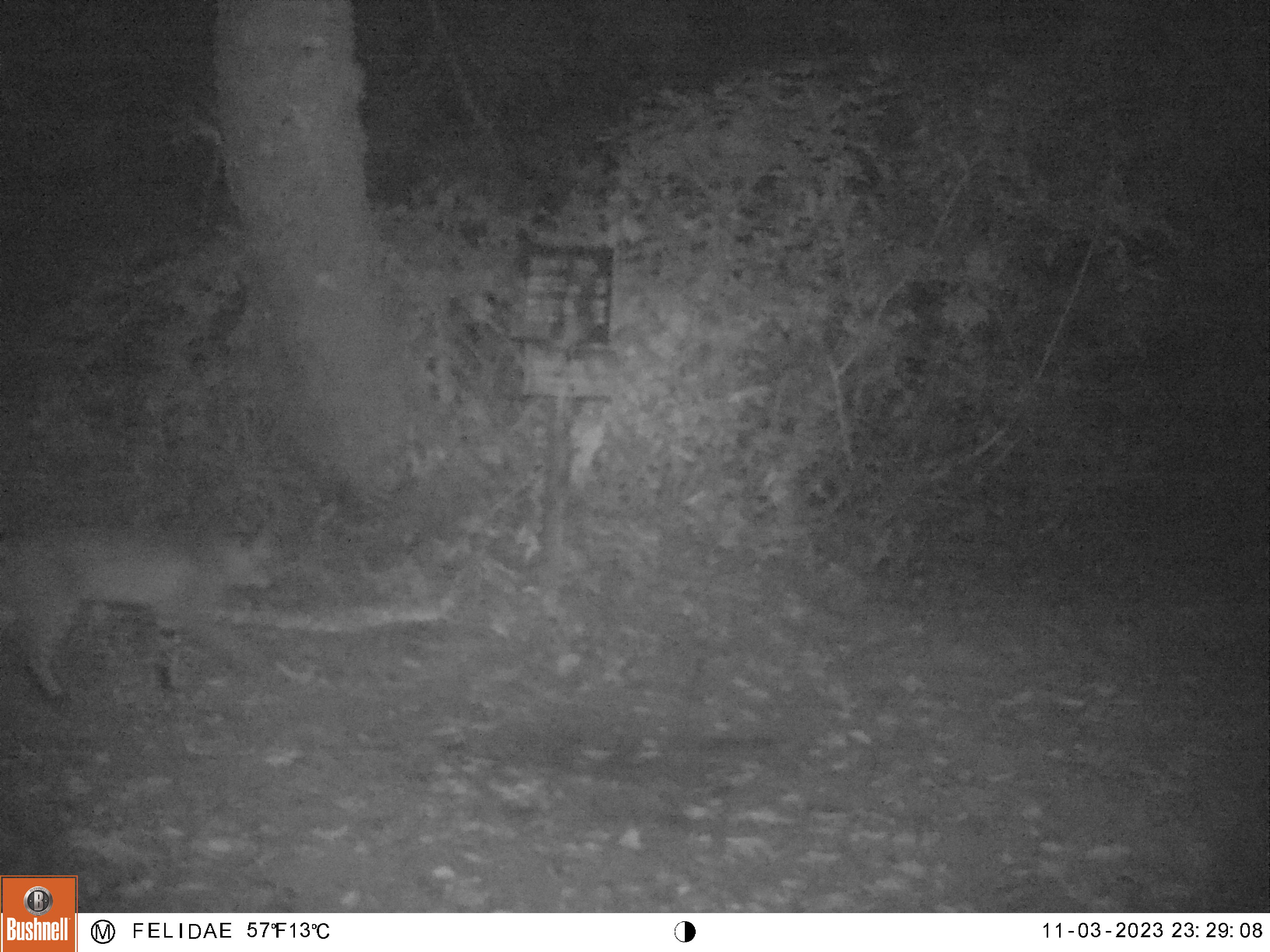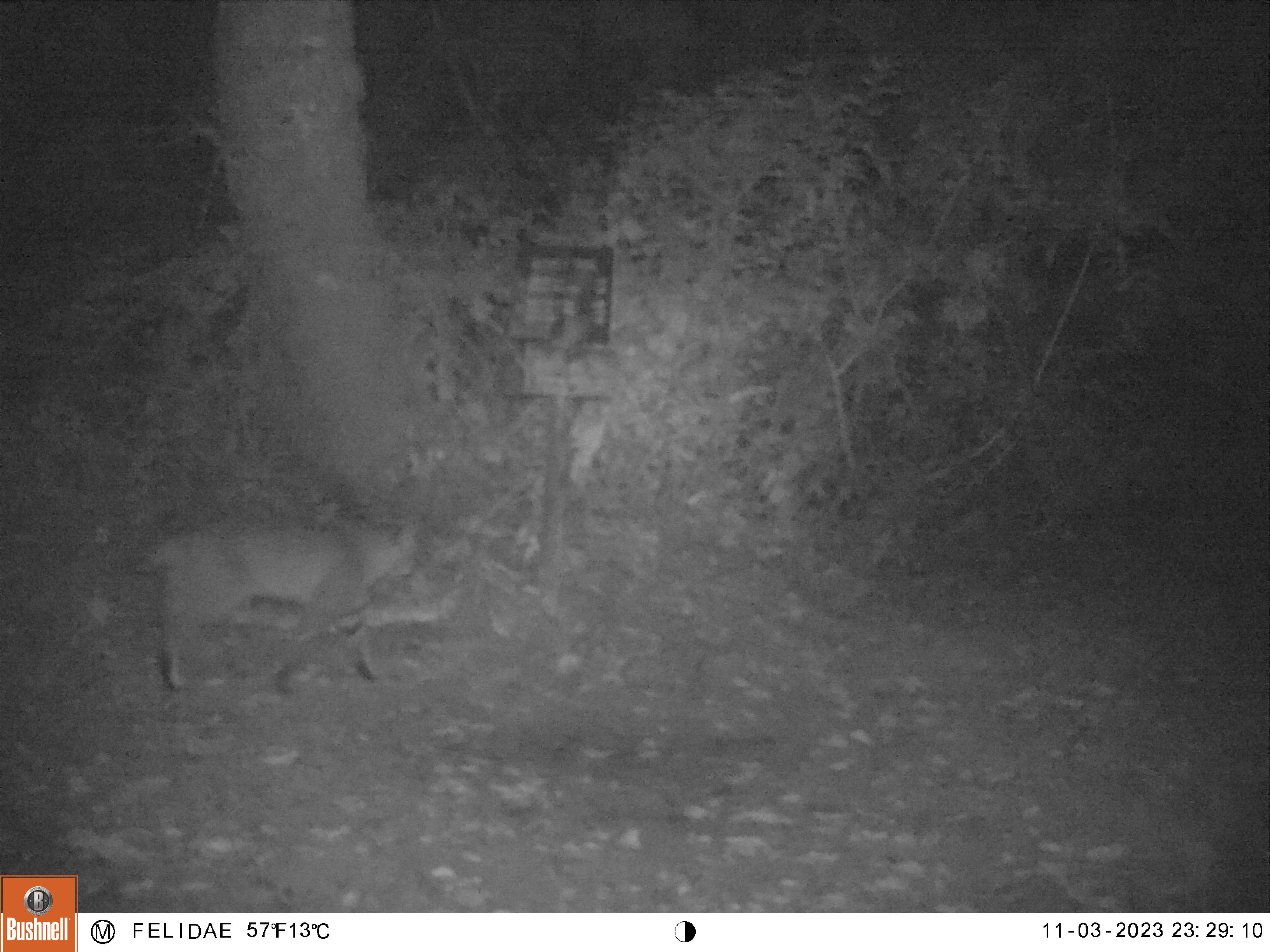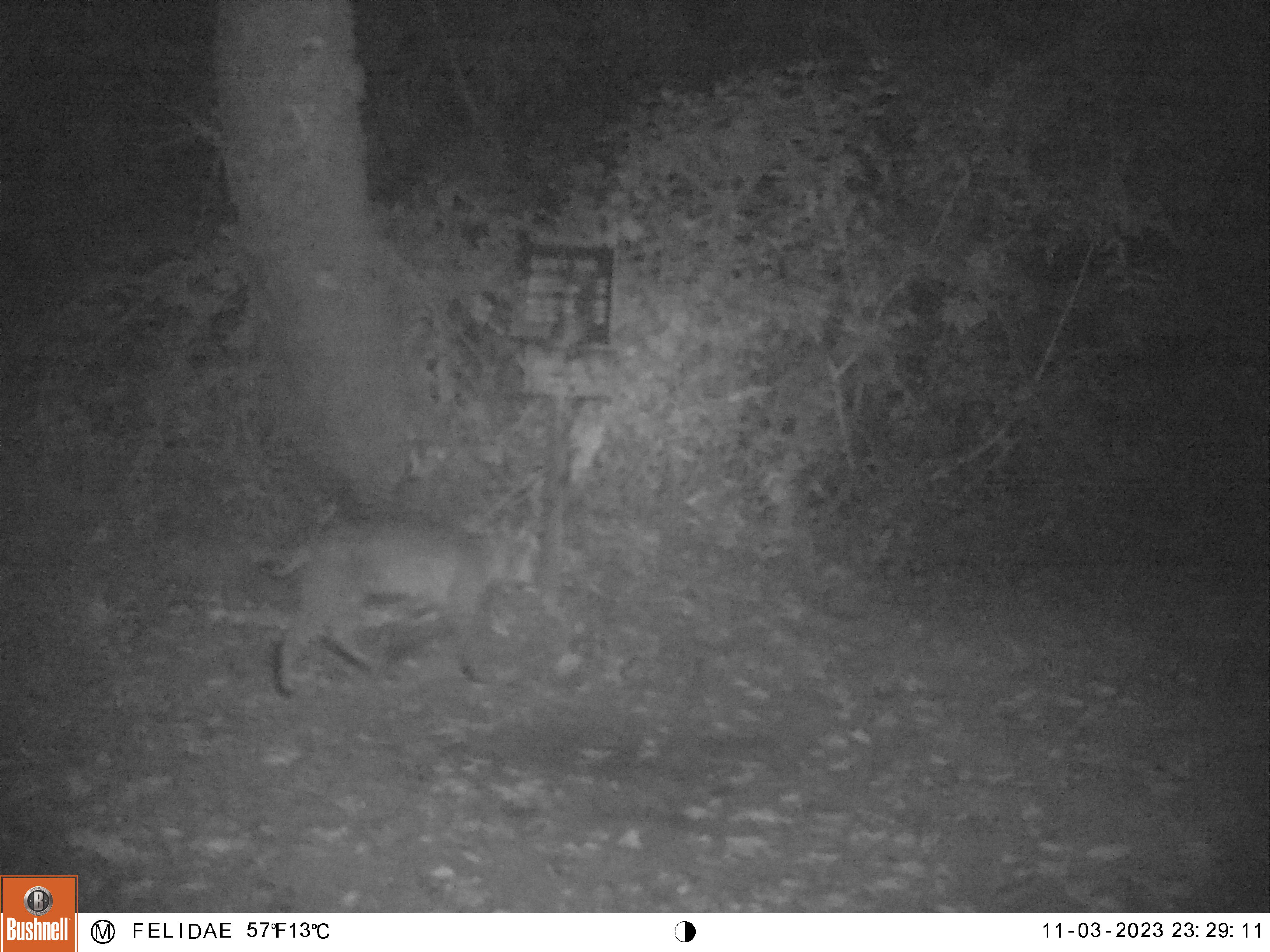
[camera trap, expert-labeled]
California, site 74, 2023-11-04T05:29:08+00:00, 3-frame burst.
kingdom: Animalia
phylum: Chordata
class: Mammalia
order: Carnivora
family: Felidae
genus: Lynx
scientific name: Lynx rufus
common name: bobcat